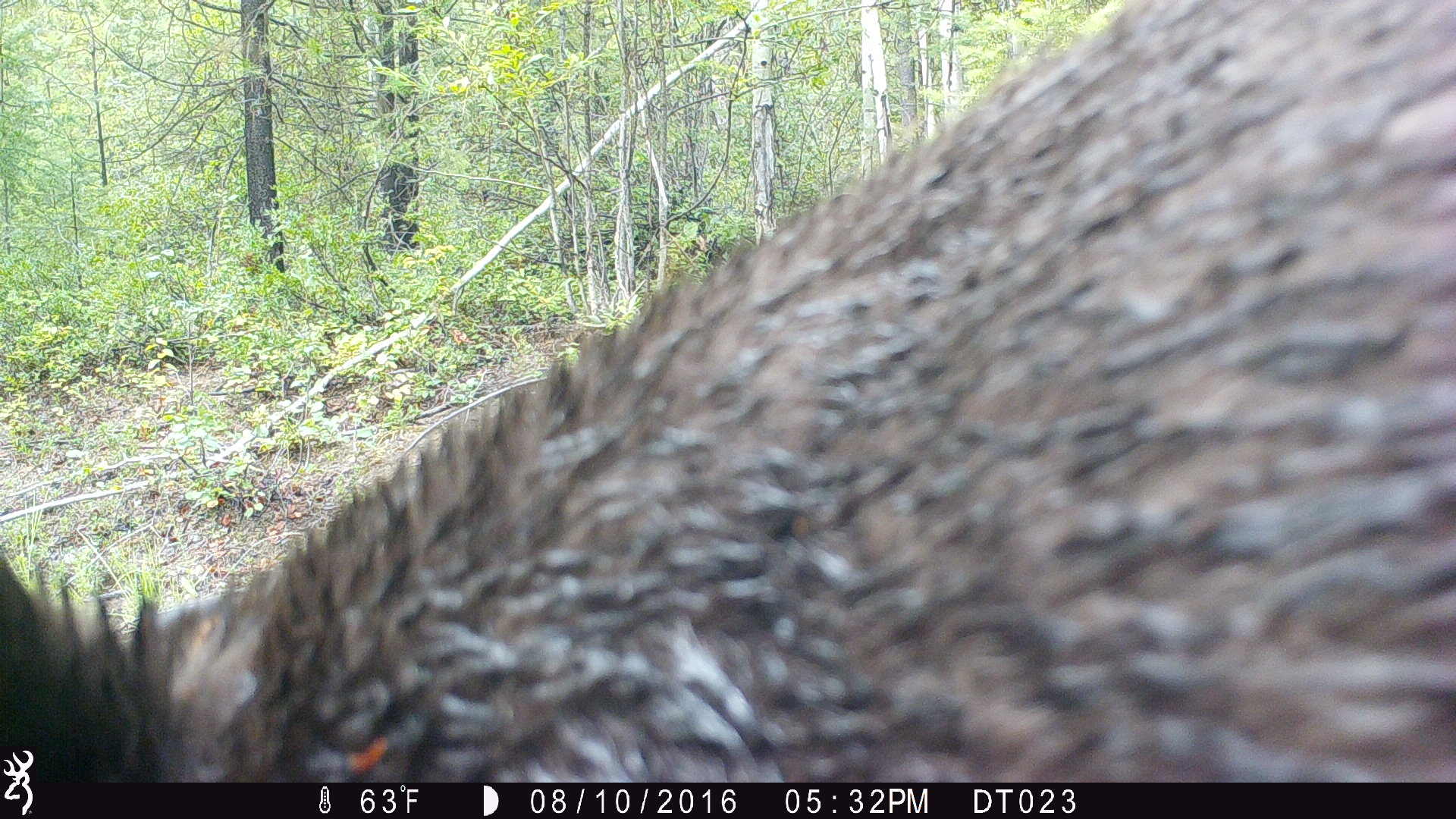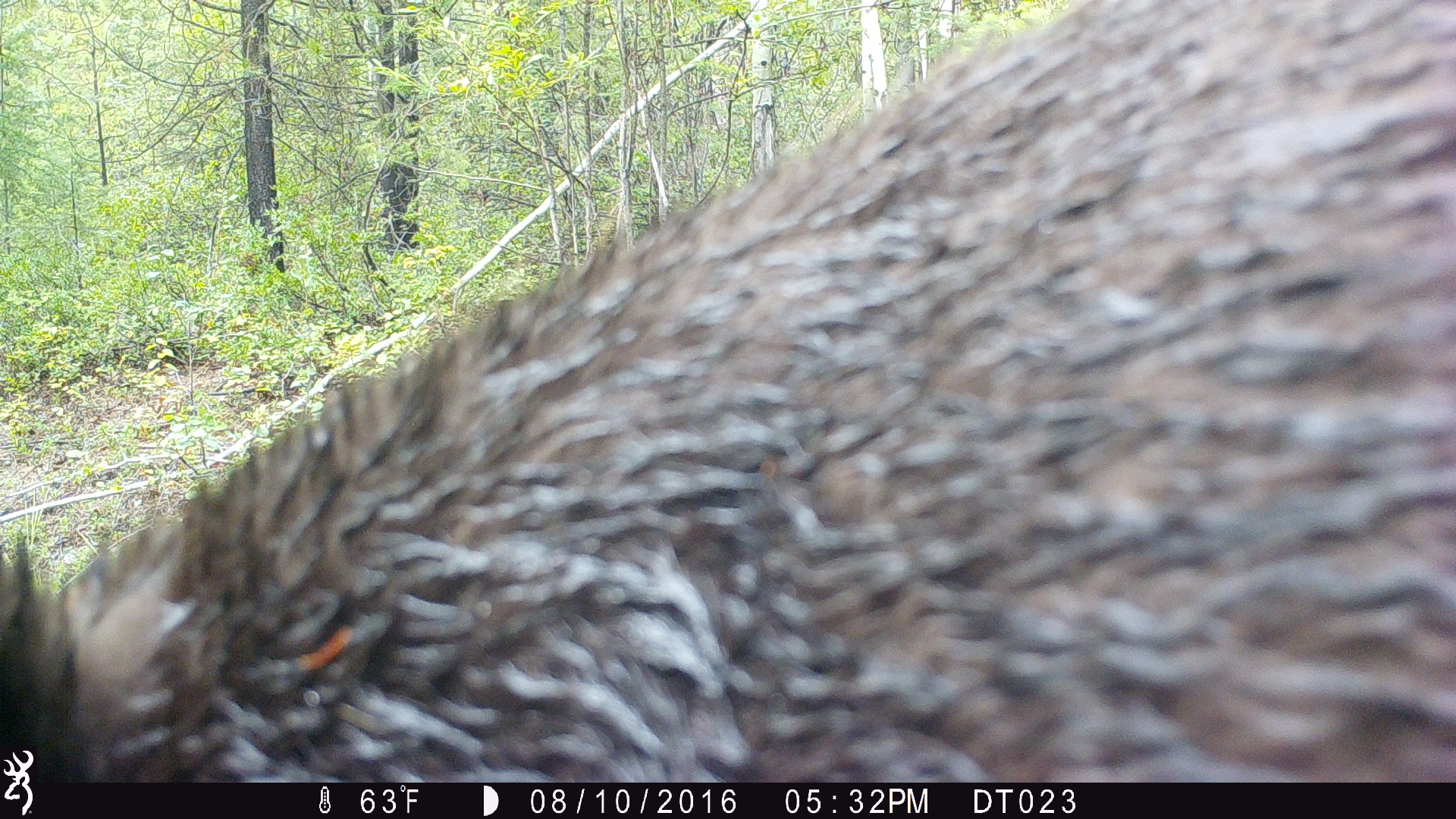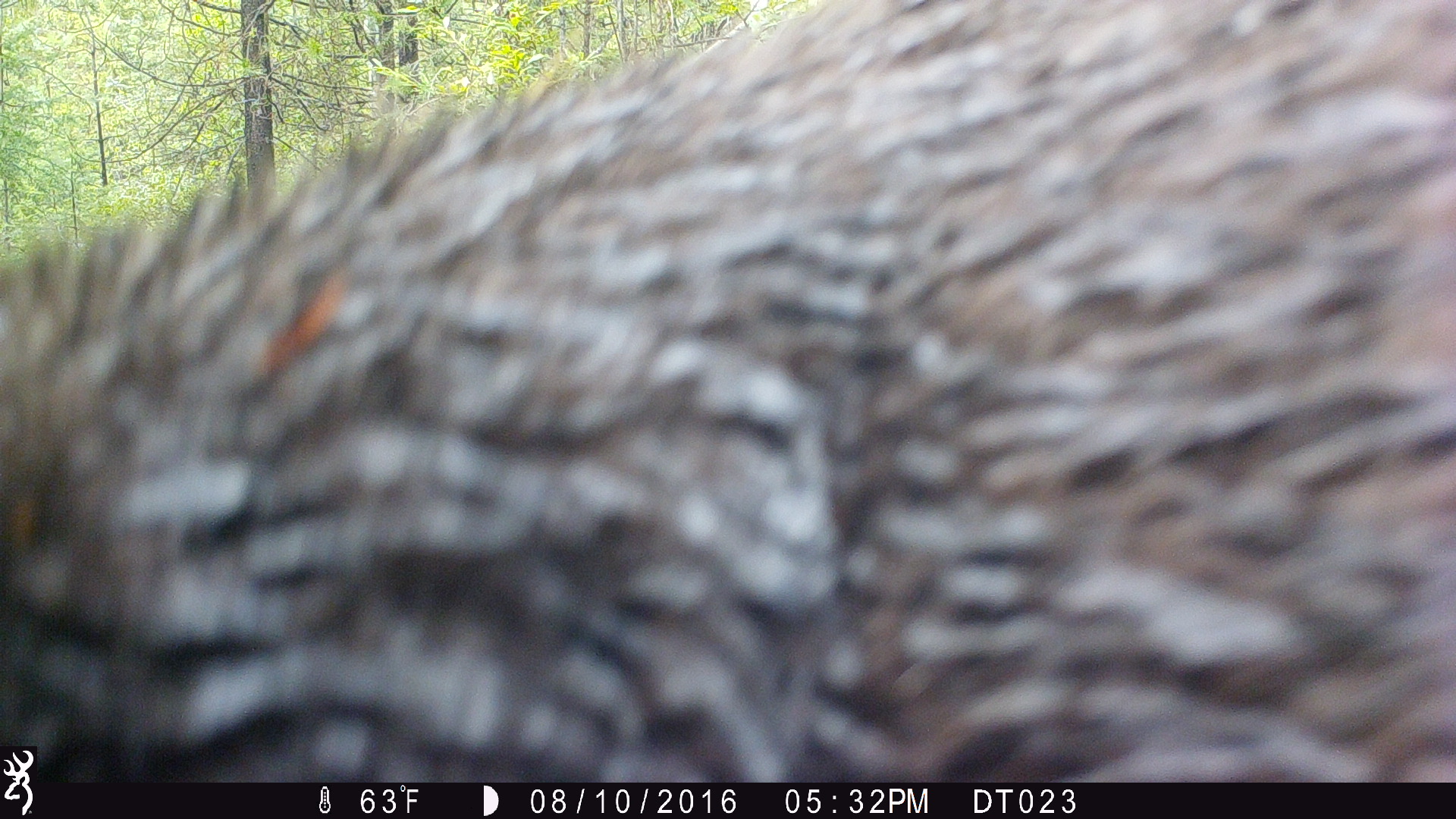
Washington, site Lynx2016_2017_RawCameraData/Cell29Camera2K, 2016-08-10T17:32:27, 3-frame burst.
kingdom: Animalia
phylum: Chordata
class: Mammalia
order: Carnivora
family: Ursidae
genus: Ursus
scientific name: Ursus americanus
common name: american black bear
Ursus americanus (american black bear). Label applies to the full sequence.